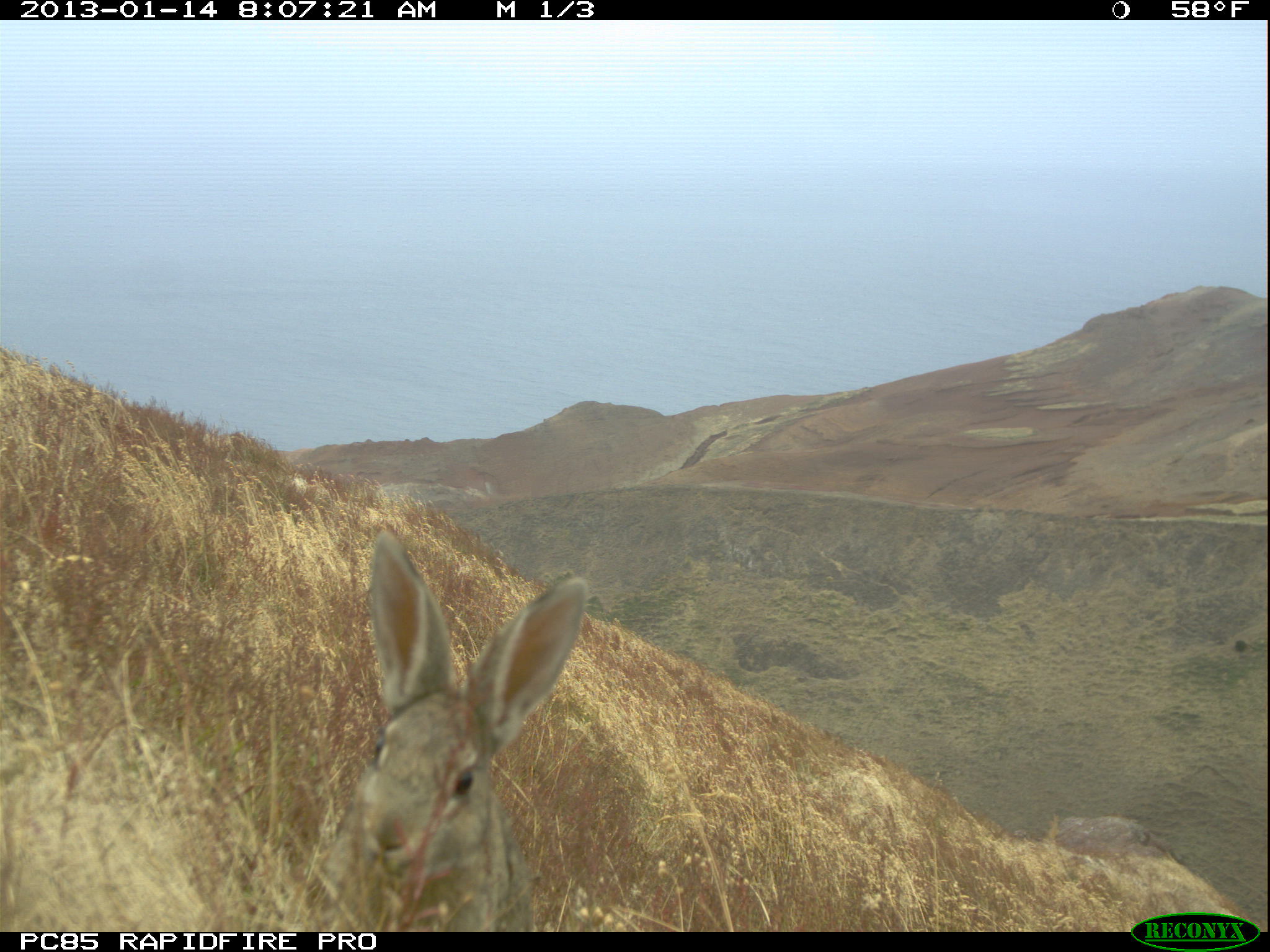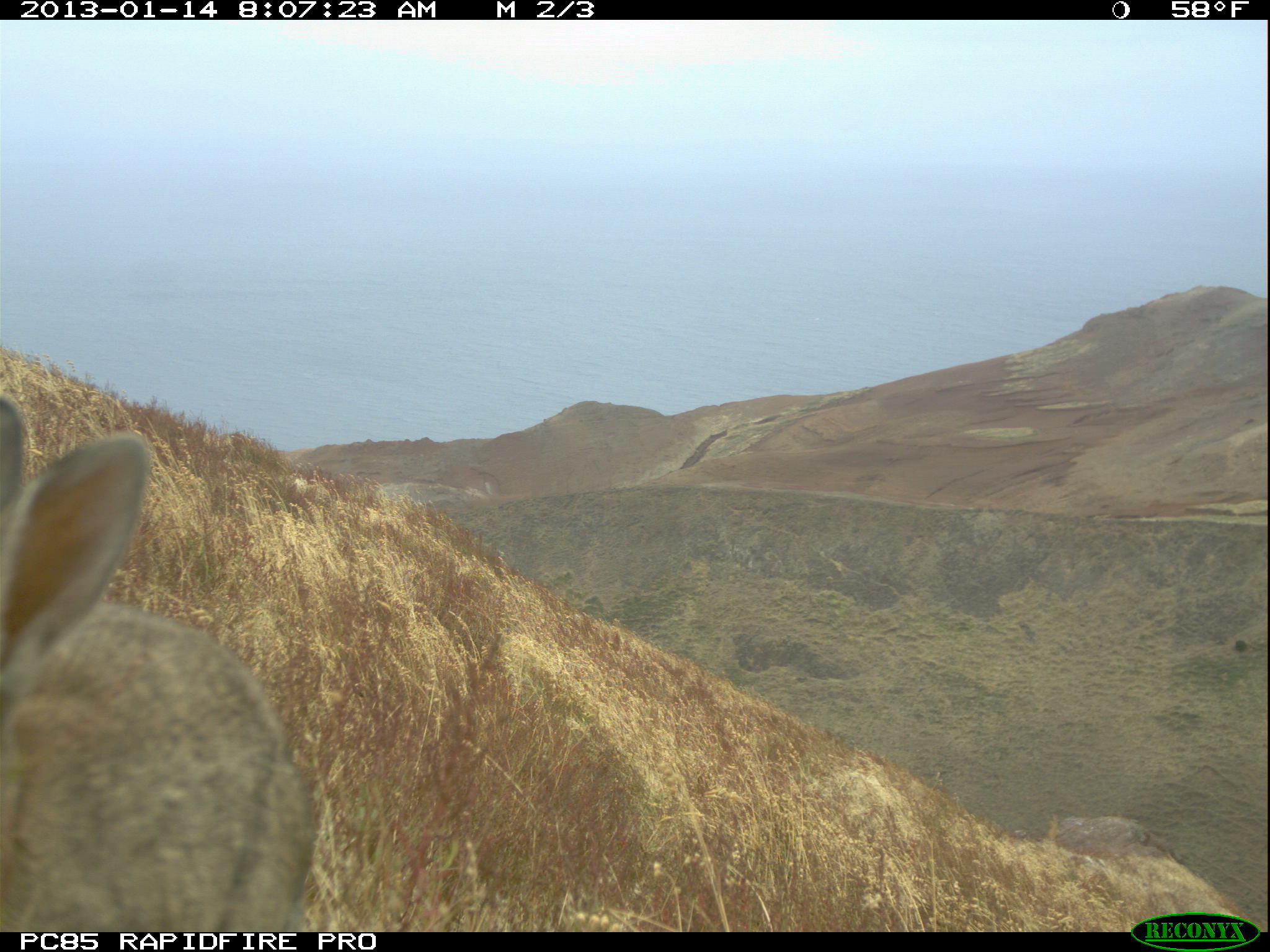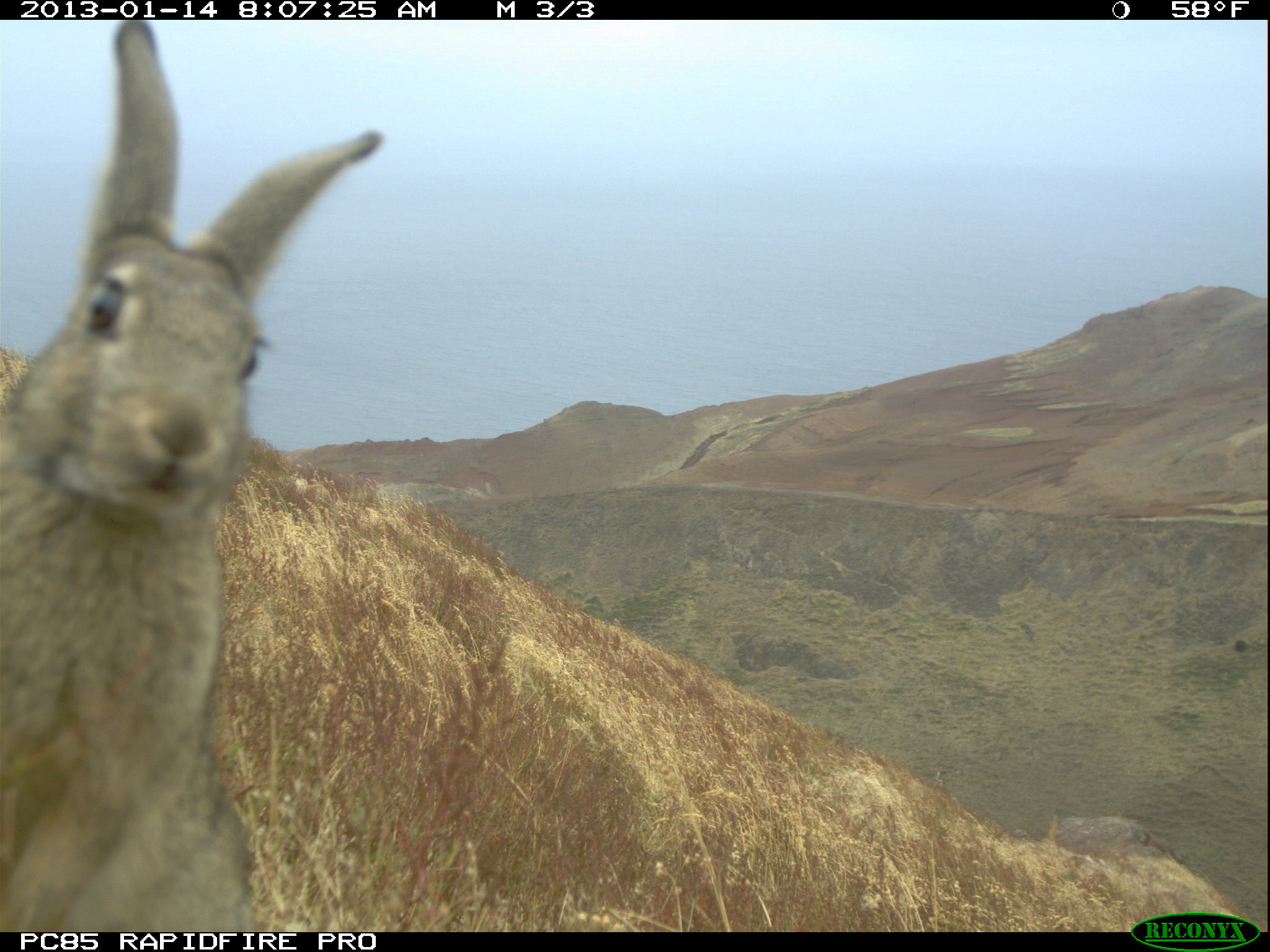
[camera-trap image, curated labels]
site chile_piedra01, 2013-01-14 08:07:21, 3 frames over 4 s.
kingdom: Animalia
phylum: Chordata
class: Mammalia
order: Lagomorpha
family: Leporidae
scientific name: Leporidae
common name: rabbits and hares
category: rabbit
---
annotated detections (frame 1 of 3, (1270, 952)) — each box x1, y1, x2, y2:
rabbit: 302, 532, 586, 933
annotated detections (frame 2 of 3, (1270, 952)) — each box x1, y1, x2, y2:
rabbit: 0, 387, 316, 935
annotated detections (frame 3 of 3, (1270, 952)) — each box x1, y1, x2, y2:
rabbit: 0, 30, 387, 929